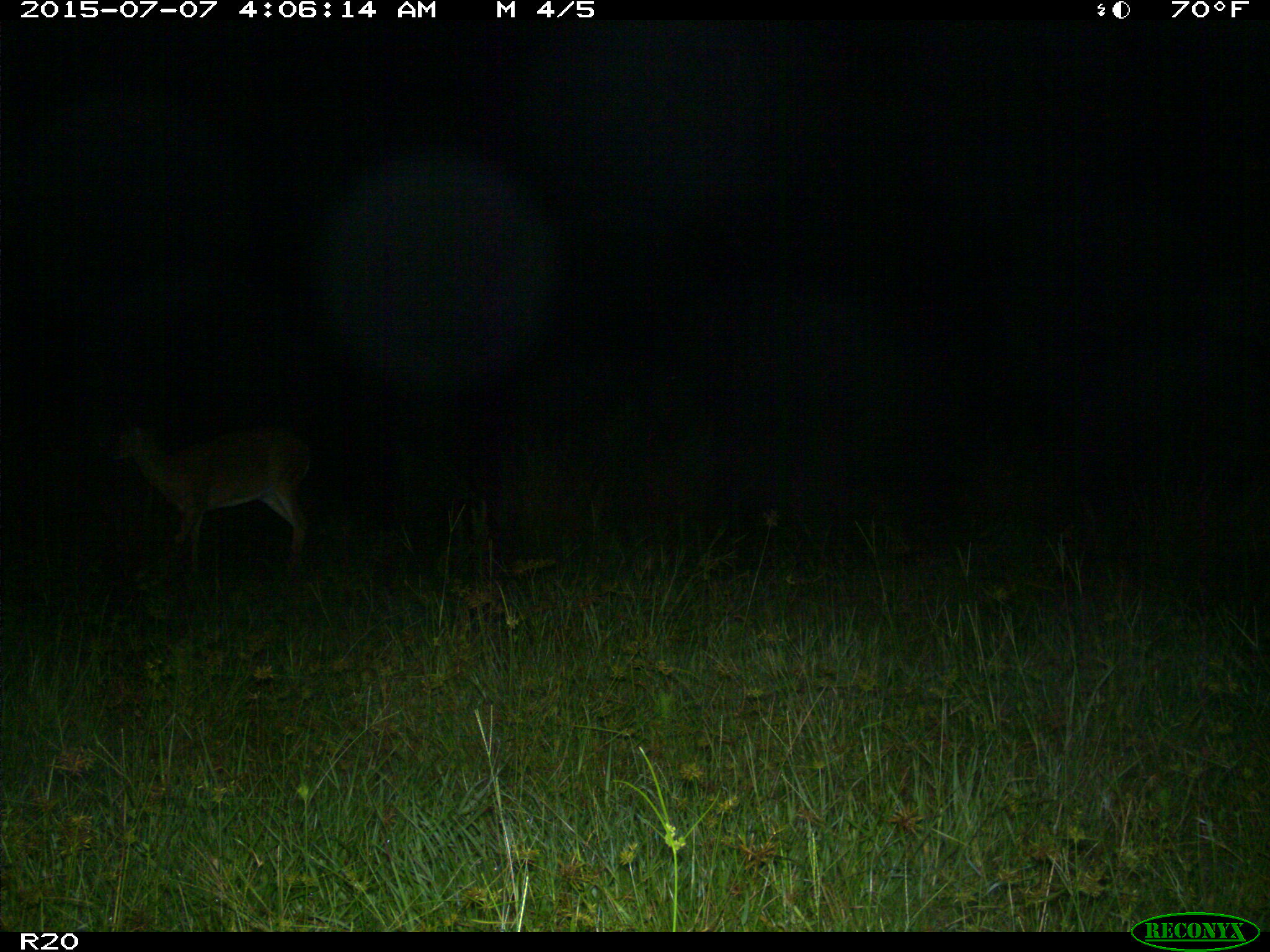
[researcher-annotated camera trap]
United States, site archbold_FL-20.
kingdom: Animalia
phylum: Chordata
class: Mammalia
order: Artiodactyla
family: Cervidae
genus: Odocoileus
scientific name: Odocoileus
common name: deer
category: unidentified deer